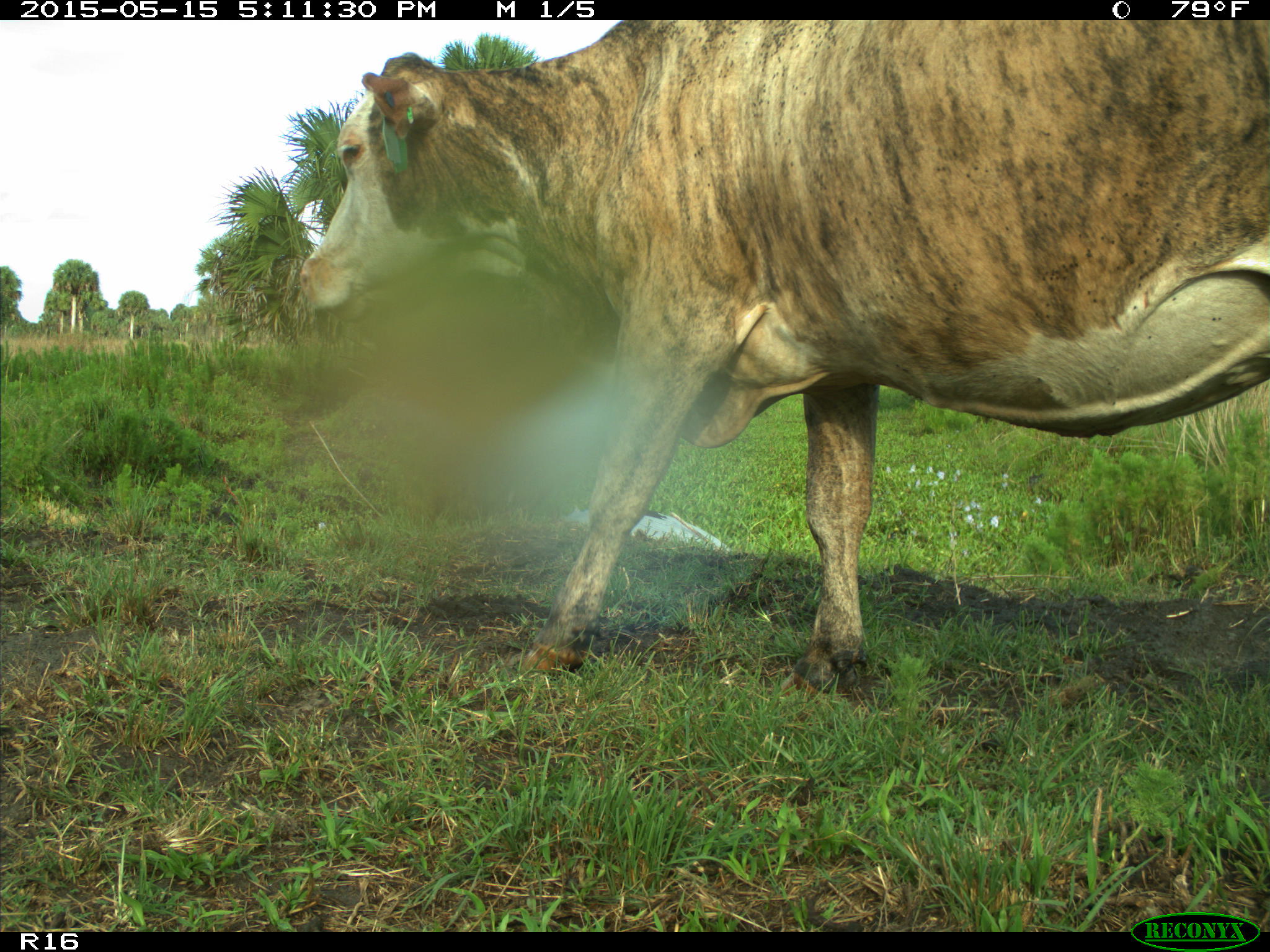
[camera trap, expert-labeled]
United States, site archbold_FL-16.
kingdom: Animalia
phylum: Chordata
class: Mammalia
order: Artiodactyla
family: Bovidae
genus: Bos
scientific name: Bos taurus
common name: domestic cow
Bos taurus (domestic cow).